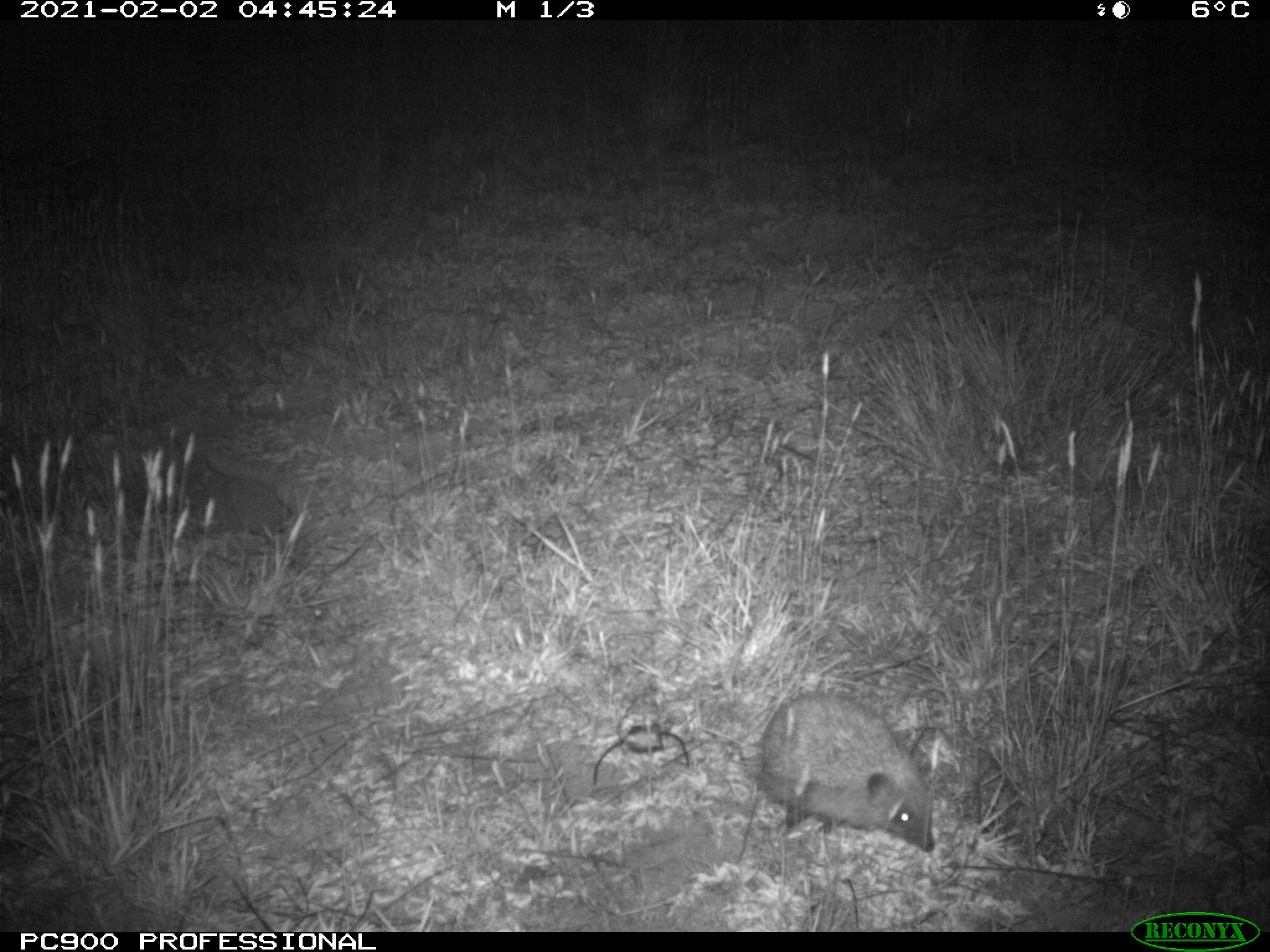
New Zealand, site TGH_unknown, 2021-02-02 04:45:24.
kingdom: Animalia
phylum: Chordata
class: Mammalia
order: Eulipotyphla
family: Erinaceidae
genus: Erinaceus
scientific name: Erinaceus europaeus europaeus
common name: european hedgehog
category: hedgehog